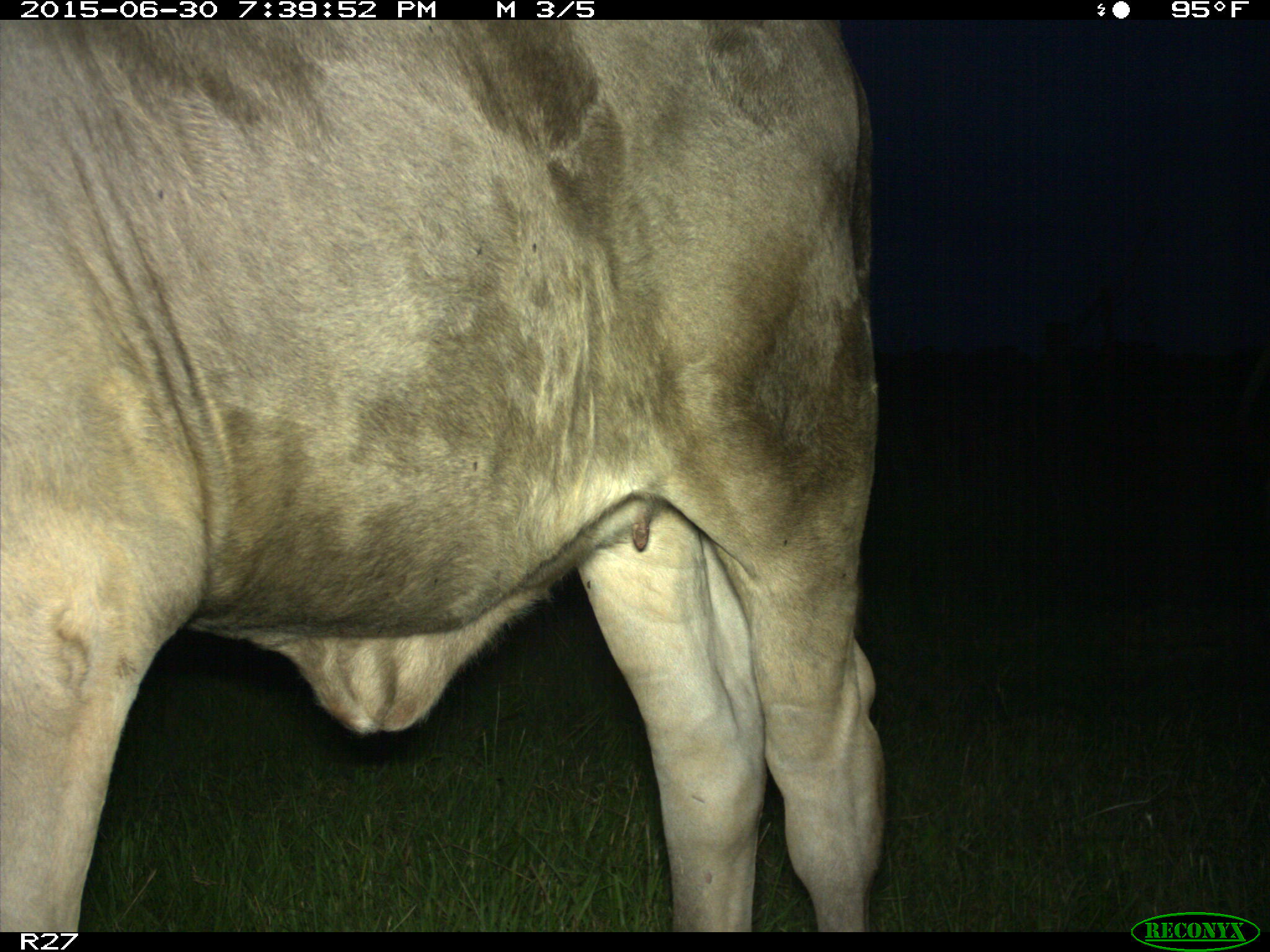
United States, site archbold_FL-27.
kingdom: Animalia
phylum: Chordata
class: Mammalia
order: Artiodactyla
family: Bovidae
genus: Bos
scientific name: Bos taurus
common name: domestic cow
Bos taurus (domestic cow).